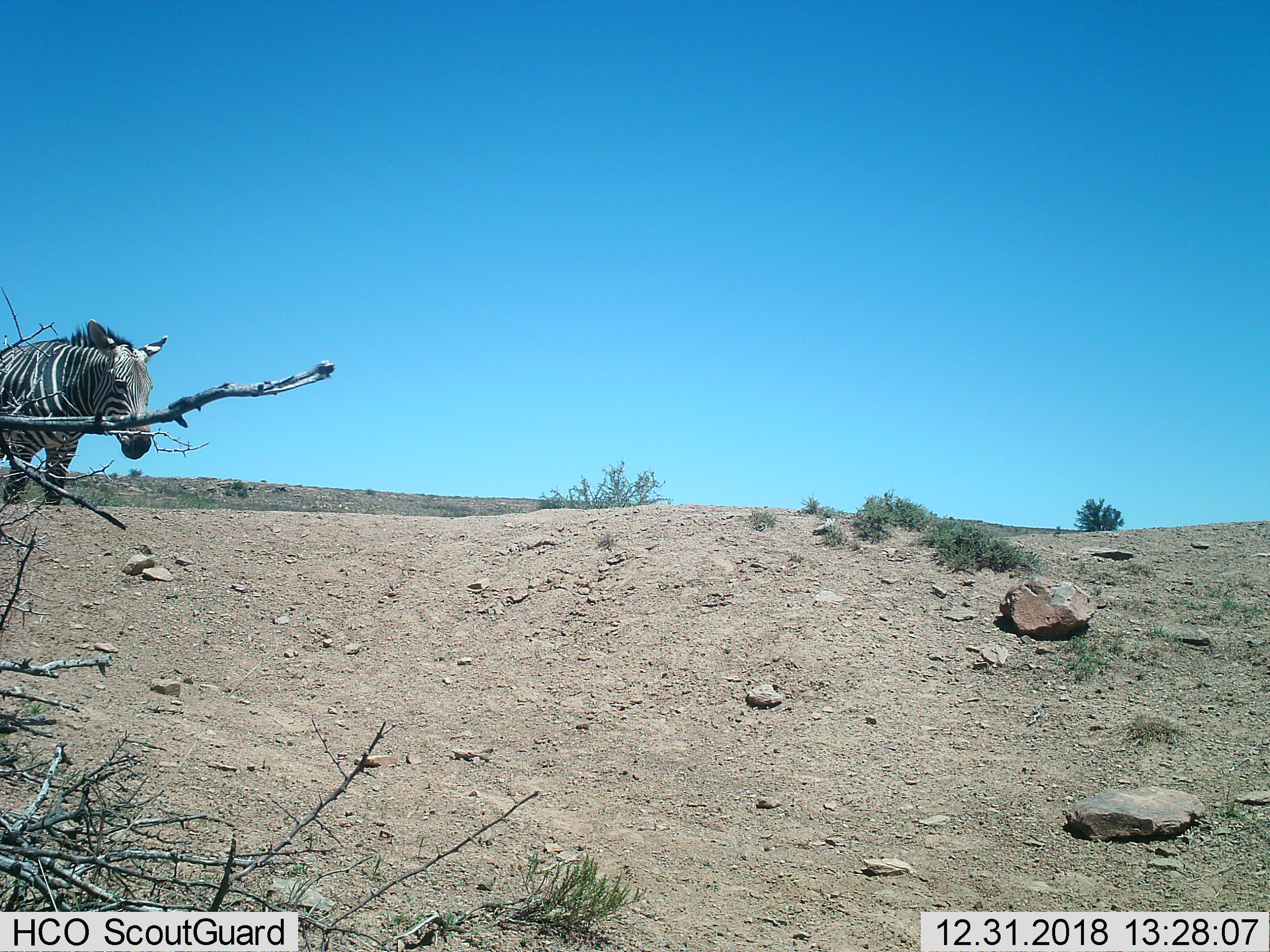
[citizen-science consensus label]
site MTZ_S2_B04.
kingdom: Animalia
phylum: Chordata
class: Mammalia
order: Perissodactyla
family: Equidae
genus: Equus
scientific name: Equus zebra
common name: mountain zebra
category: zebramountain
Zebramountain (mountain zebra) (Equus zebra), count 1. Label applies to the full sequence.